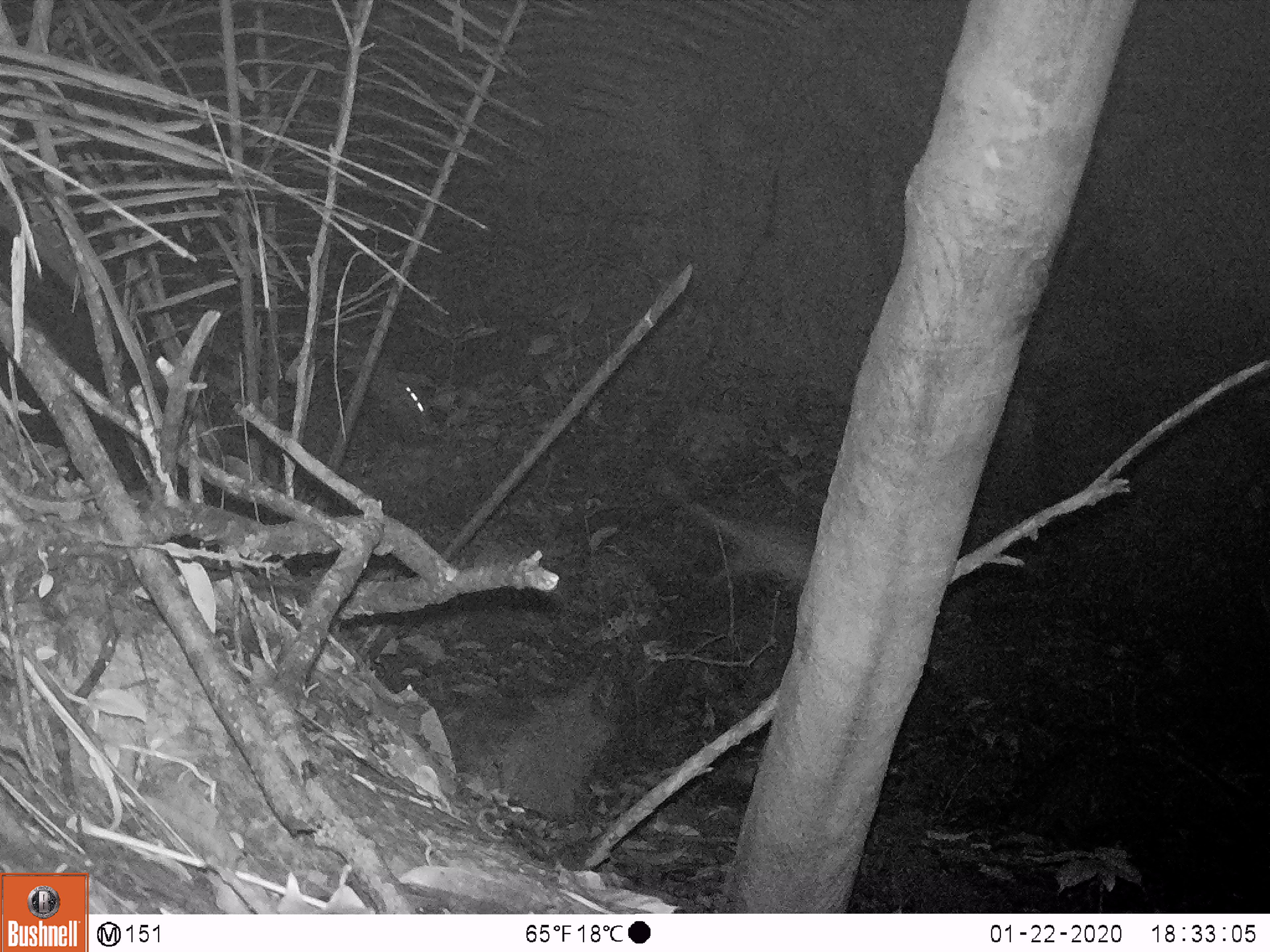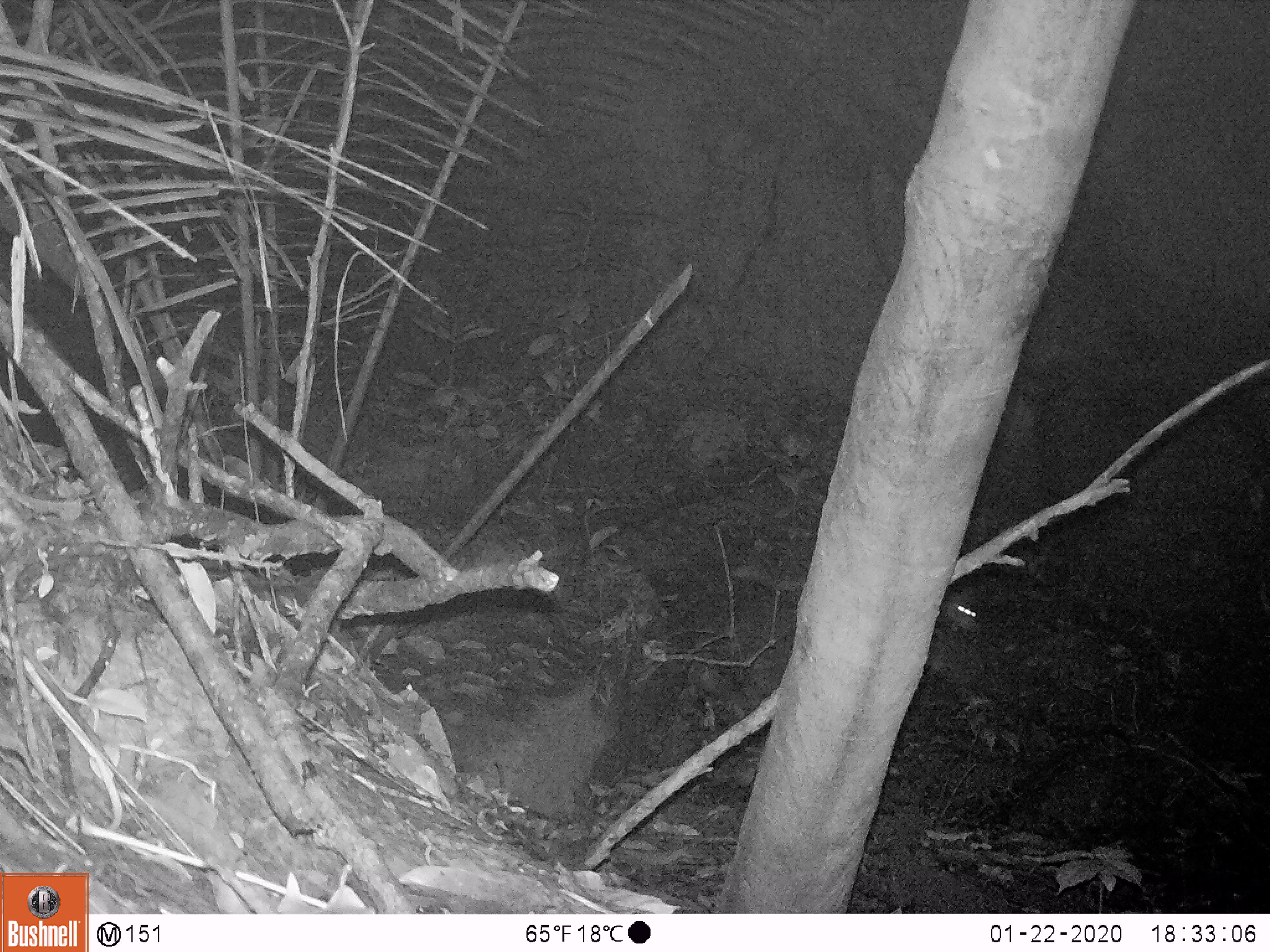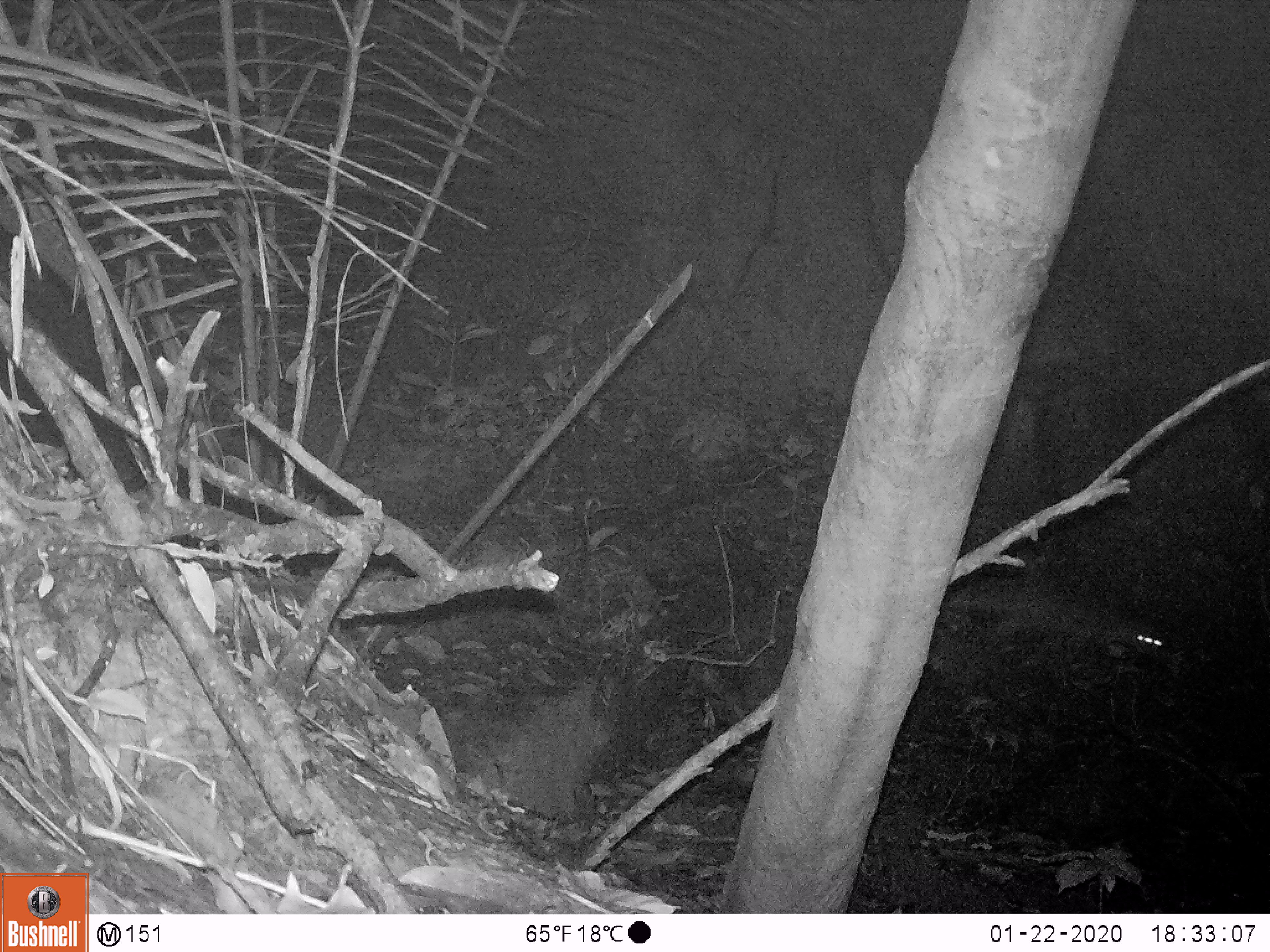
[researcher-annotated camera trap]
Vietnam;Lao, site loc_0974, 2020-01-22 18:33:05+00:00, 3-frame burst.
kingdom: Animalia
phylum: Chordata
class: Mammalia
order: Rodentia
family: Hystricidae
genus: Atherurus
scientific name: Atherurus macrourus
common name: asiatic brush-tailed porcupine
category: asiatic brush tailed porcupine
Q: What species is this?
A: Asiatic brush tailed porcupine (asiatic brush-tailed porcupine) (Atherurus macrourus).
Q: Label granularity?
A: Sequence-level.